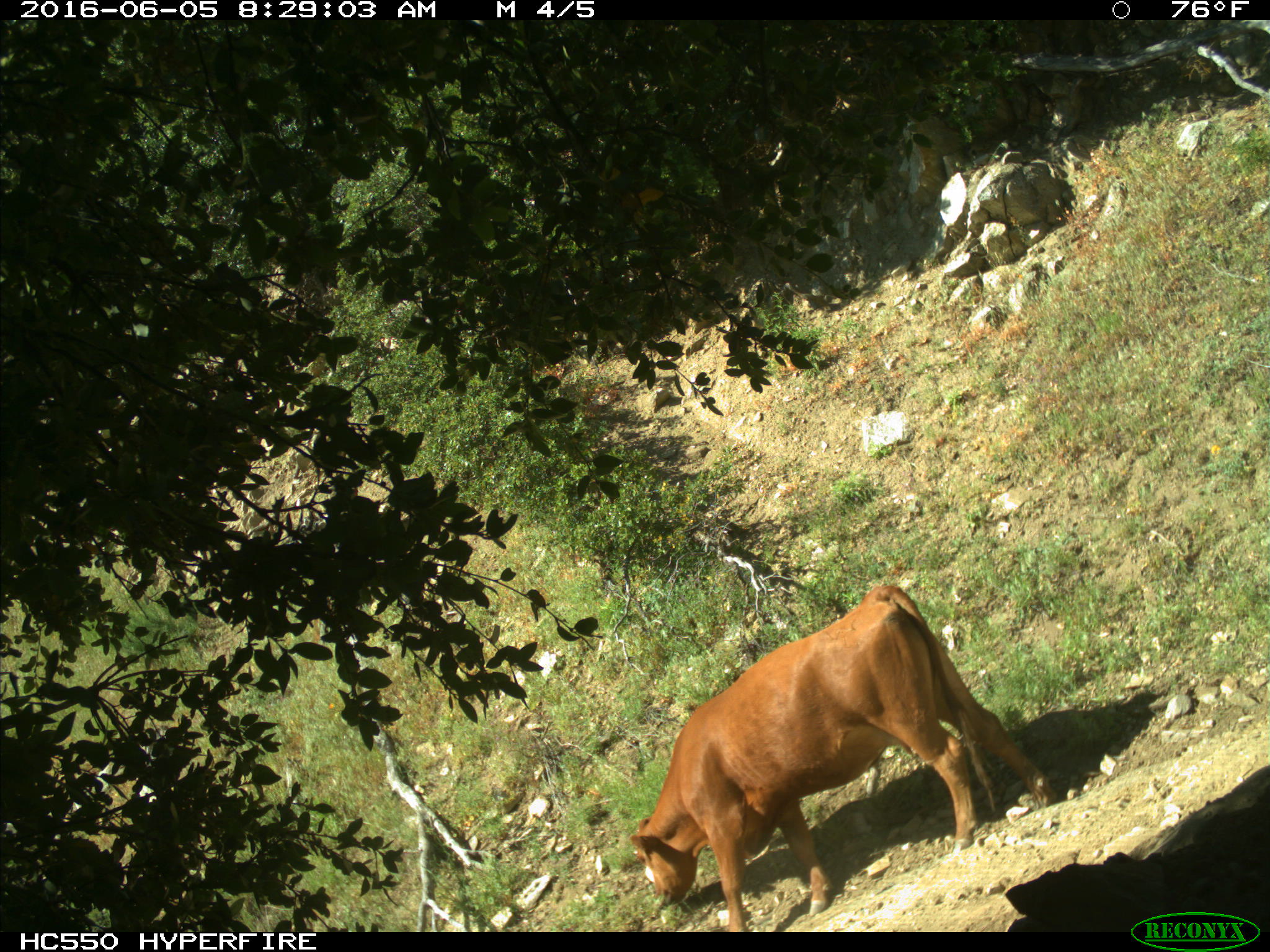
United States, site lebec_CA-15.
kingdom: Animalia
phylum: Chordata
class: Mammalia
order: Artiodactyla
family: Bovidae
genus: Bos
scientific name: Bos taurus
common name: domestic cow